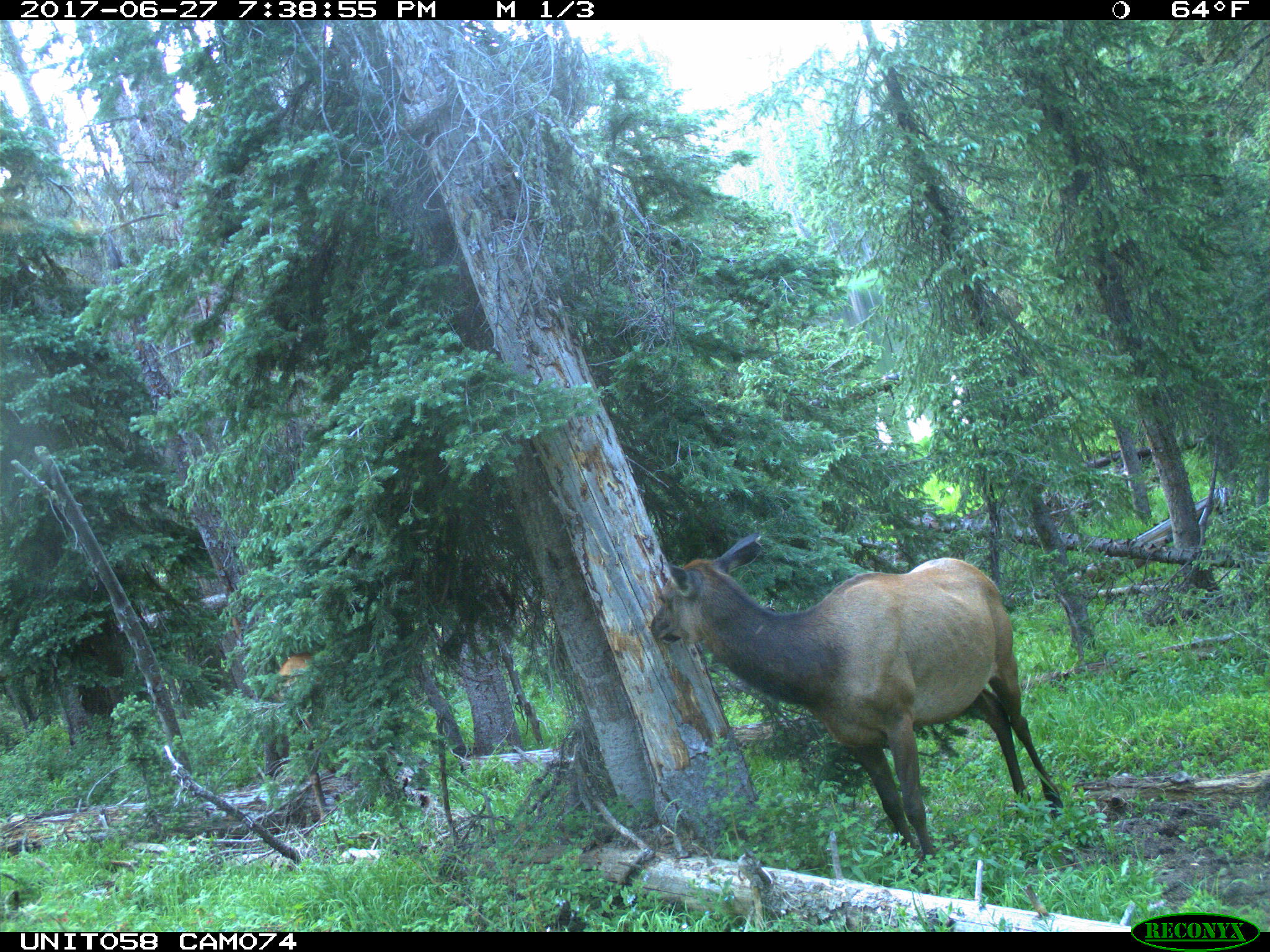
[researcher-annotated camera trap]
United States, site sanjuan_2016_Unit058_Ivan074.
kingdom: Animalia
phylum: Chordata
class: Mammalia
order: Artiodactyla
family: Cervidae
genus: Cervus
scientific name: Cervus elaphus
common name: red deer